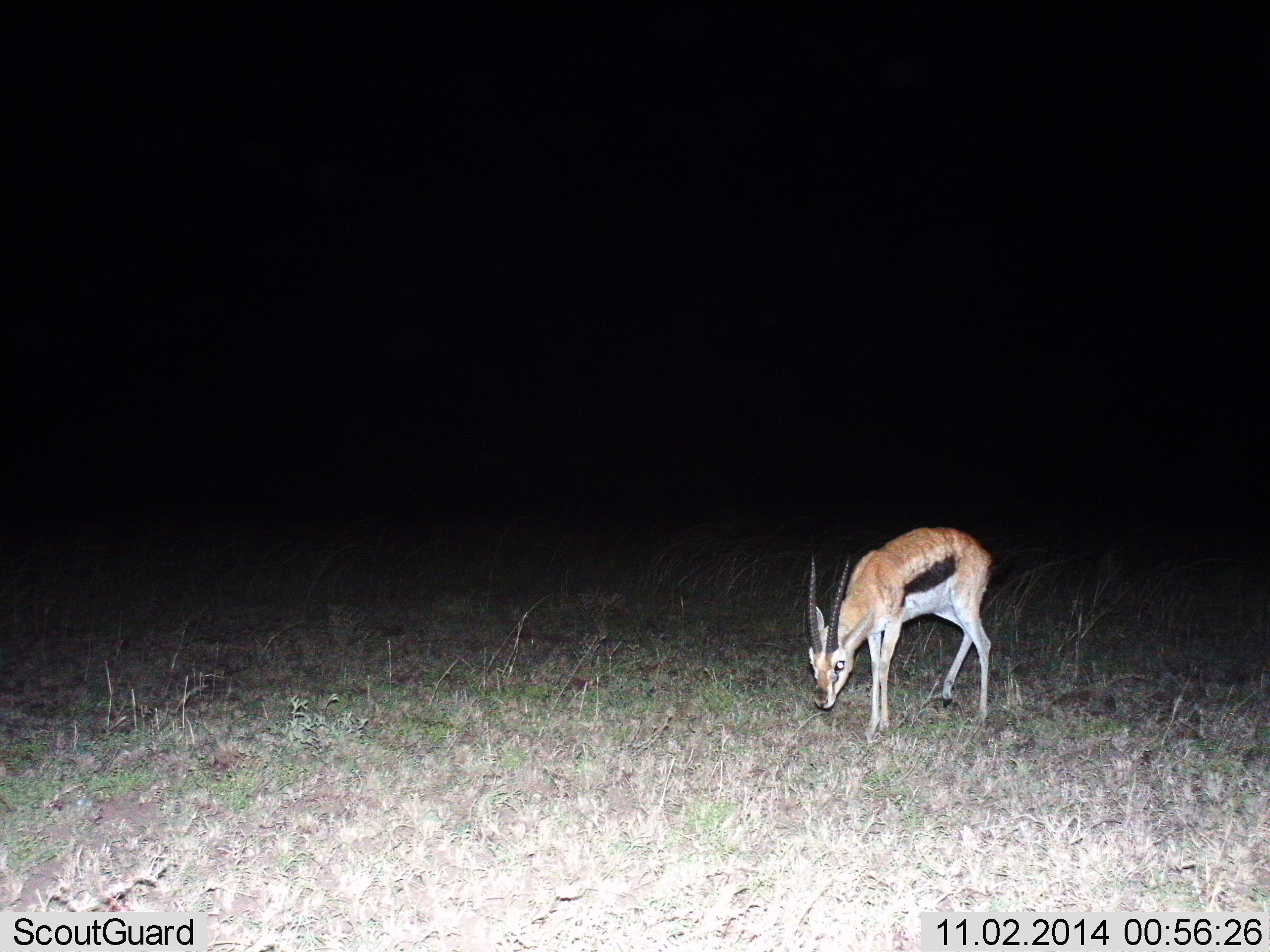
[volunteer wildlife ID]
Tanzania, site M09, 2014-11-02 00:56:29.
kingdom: Animalia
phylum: Chordata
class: Mammalia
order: Artiodactyla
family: Bovidae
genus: Eudorcas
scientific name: Eudorcas thomsonii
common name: thomson's gazelle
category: gazellethomsons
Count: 1.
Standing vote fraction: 30%.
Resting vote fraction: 0%.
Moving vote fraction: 0%.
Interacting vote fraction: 0%.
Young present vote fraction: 0%.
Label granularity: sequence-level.